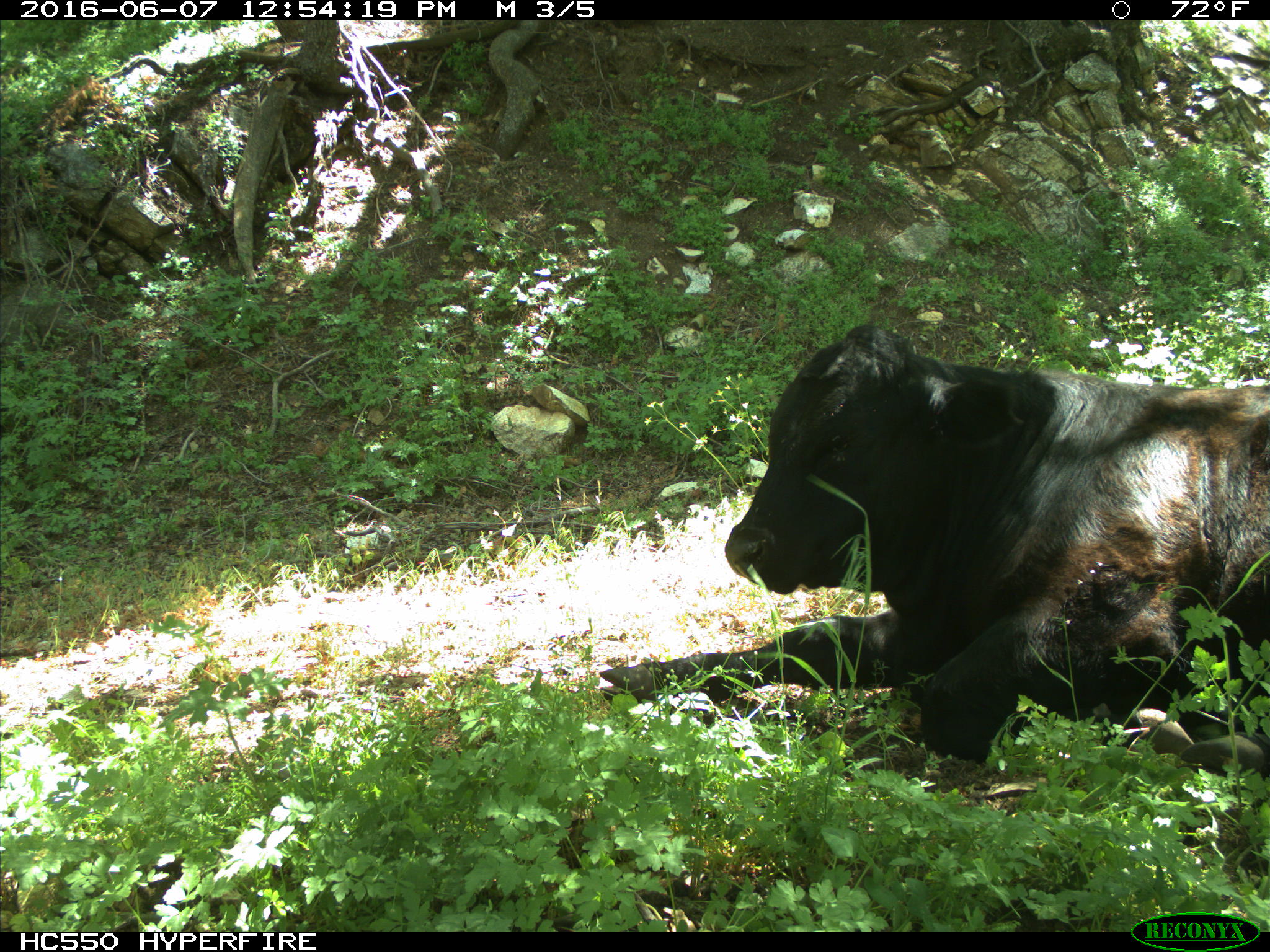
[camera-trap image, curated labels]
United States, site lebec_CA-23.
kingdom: Animalia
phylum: Chordata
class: Mammalia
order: Artiodactyla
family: Bovidae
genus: Bos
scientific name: Bos taurus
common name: domestic cow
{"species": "Bos taurus (domestic cow)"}